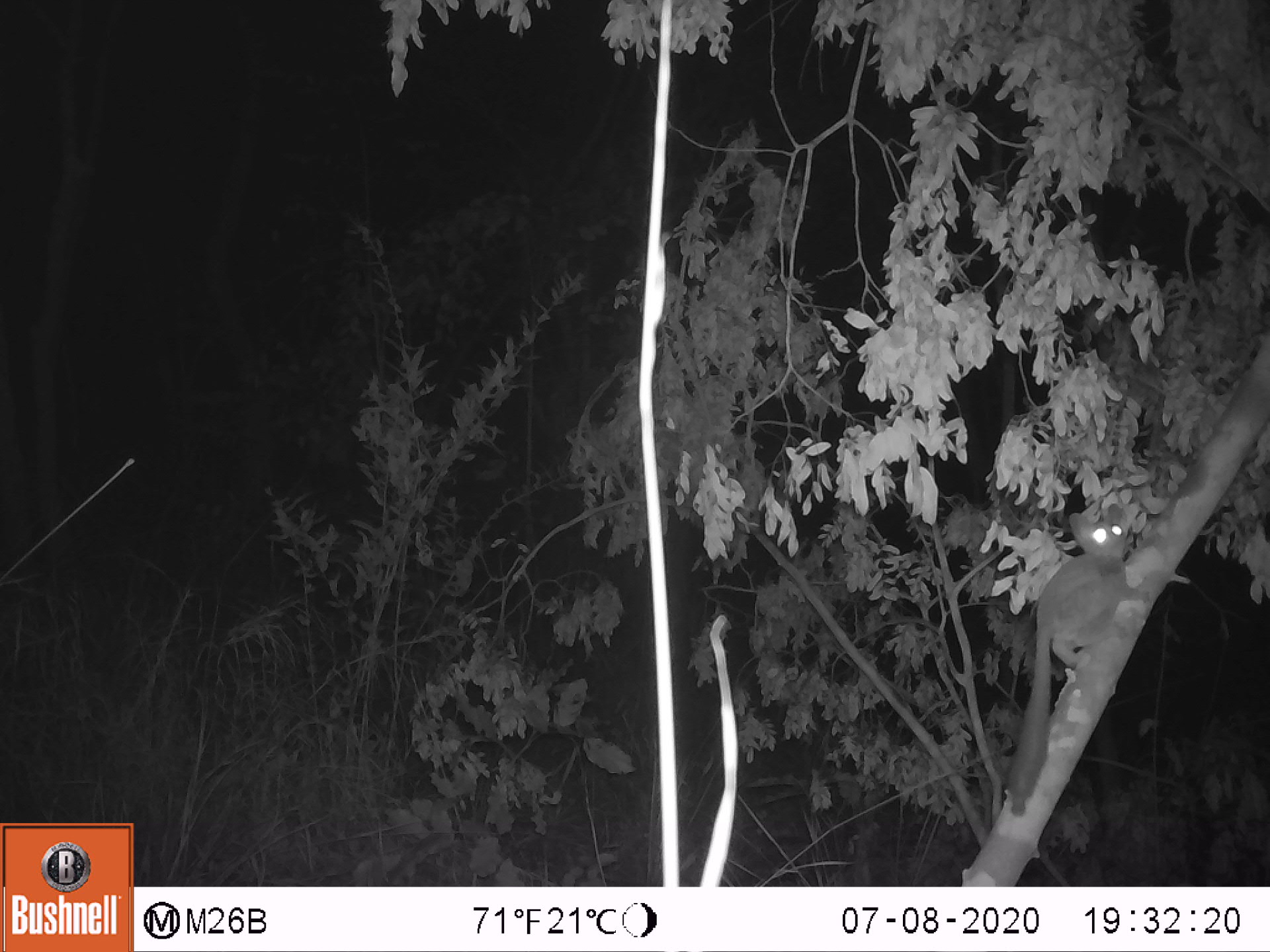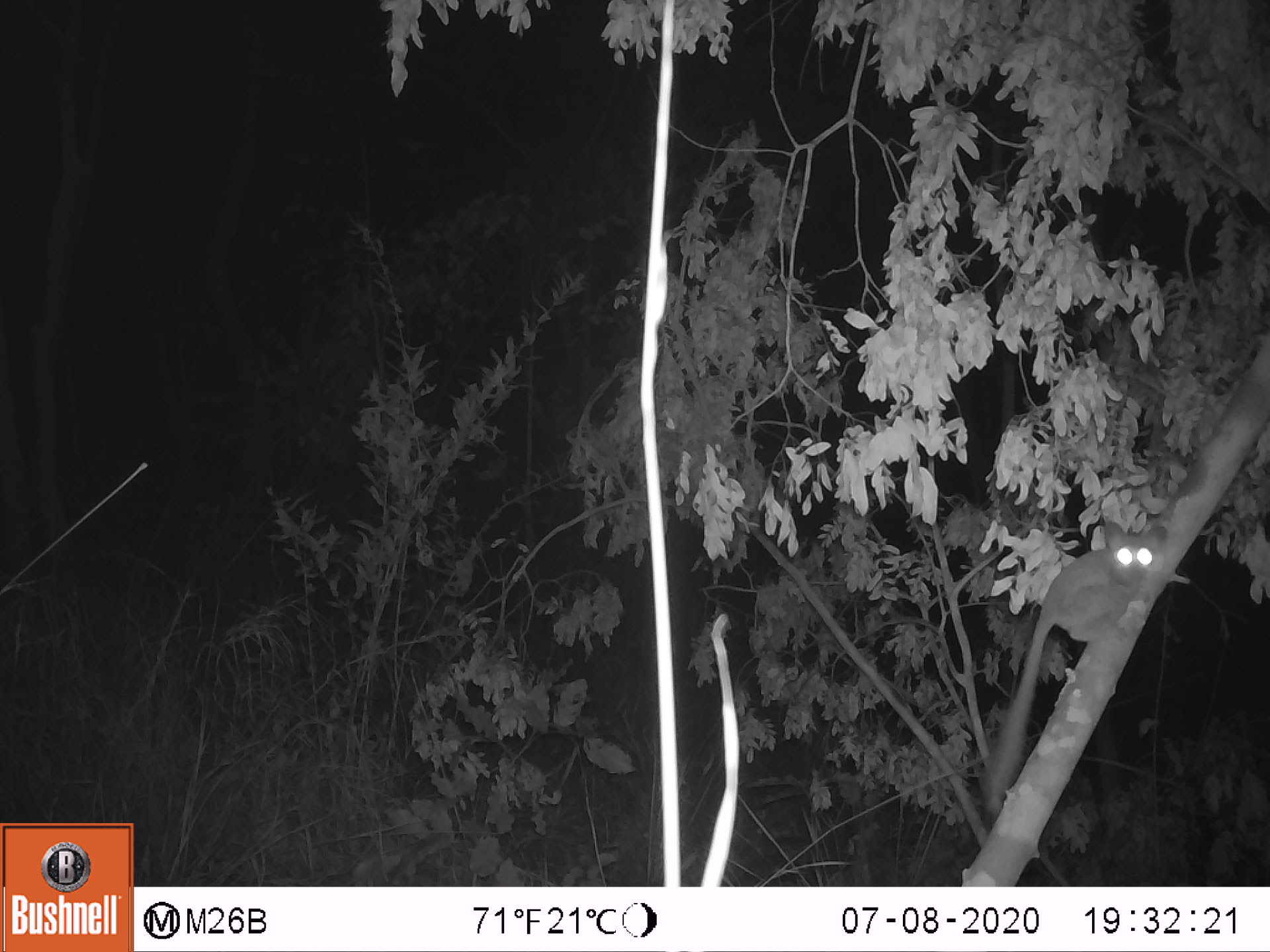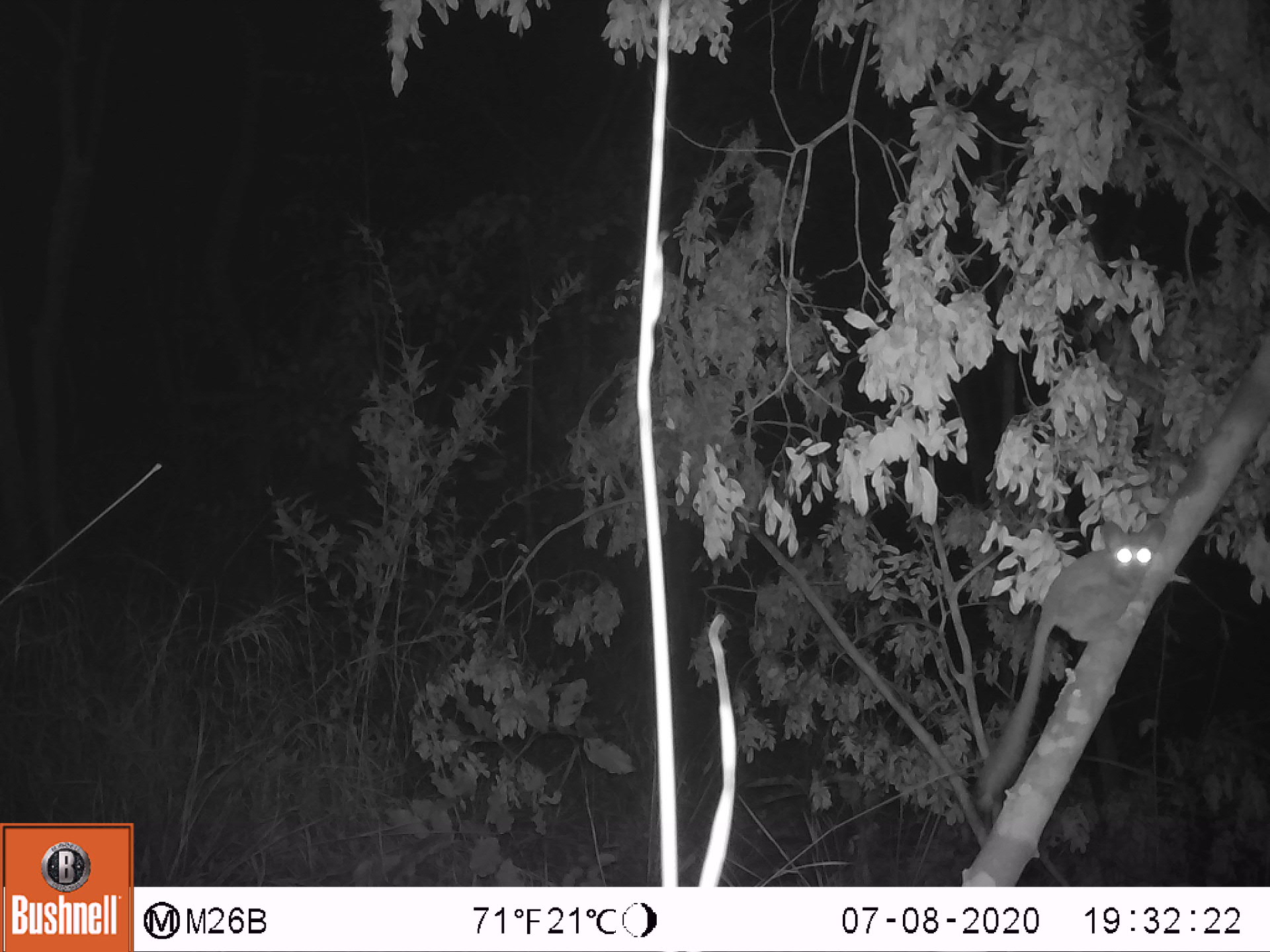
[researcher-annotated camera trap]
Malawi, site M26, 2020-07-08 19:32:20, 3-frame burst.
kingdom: Animalia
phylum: Chordata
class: Mammalia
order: Primates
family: Galagidae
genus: Galago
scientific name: Galago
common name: lesser bushbabies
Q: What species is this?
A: Galago (lesser bushbabies).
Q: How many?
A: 1.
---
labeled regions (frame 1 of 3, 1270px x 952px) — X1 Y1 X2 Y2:
galago: 1003 500 1135 798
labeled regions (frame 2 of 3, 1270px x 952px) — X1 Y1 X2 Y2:
galago: 980 522 1170 811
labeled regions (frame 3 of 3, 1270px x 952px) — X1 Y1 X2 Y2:
galago: 973 517 1162 813